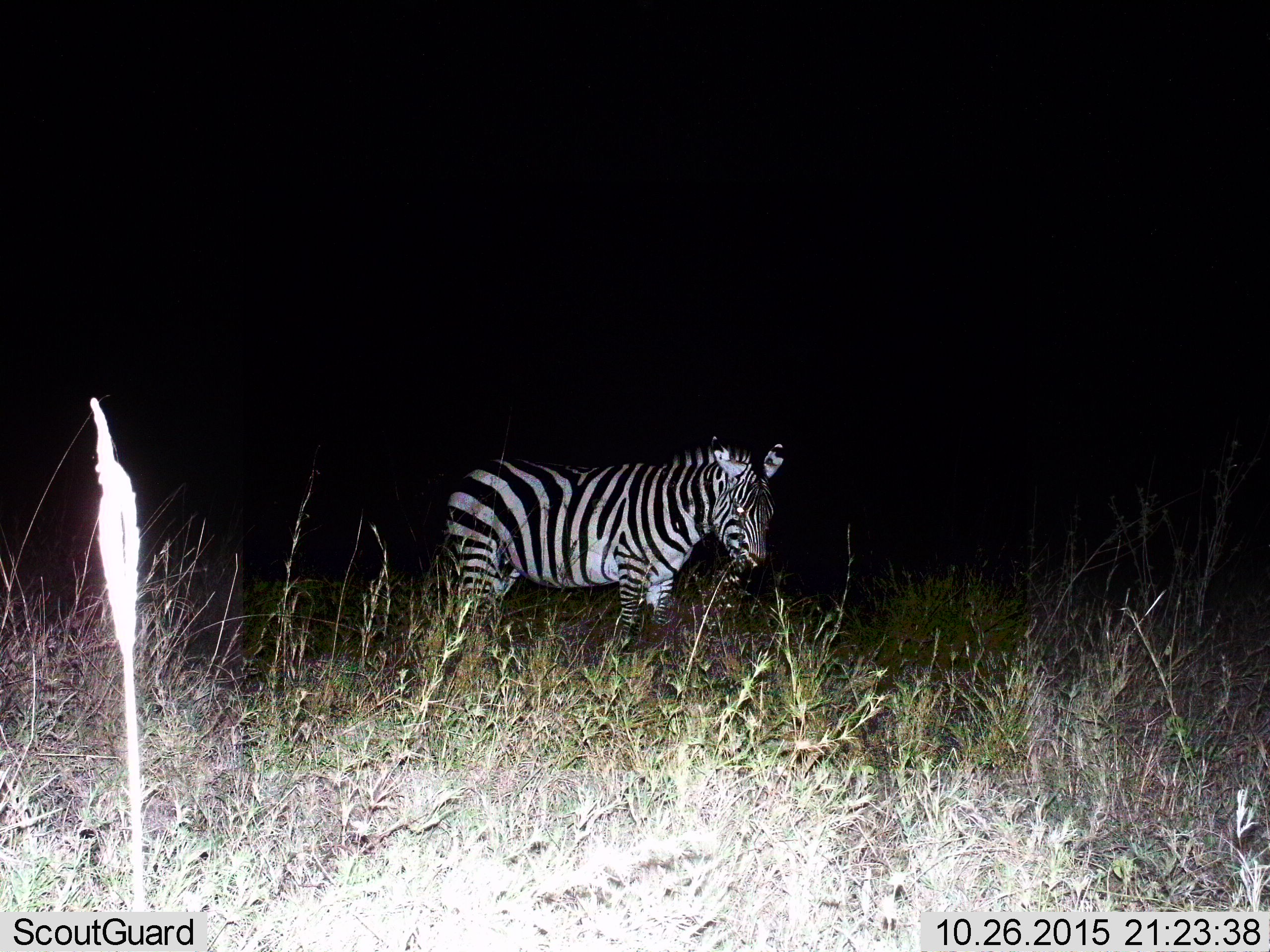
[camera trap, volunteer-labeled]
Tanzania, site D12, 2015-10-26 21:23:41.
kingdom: Animalia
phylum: Chordata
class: Mammalia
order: Perissodactyla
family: Equidae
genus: Equus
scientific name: Equus quagga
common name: plains zebra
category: zebra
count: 1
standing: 100%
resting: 0%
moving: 0%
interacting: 0%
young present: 0%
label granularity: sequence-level